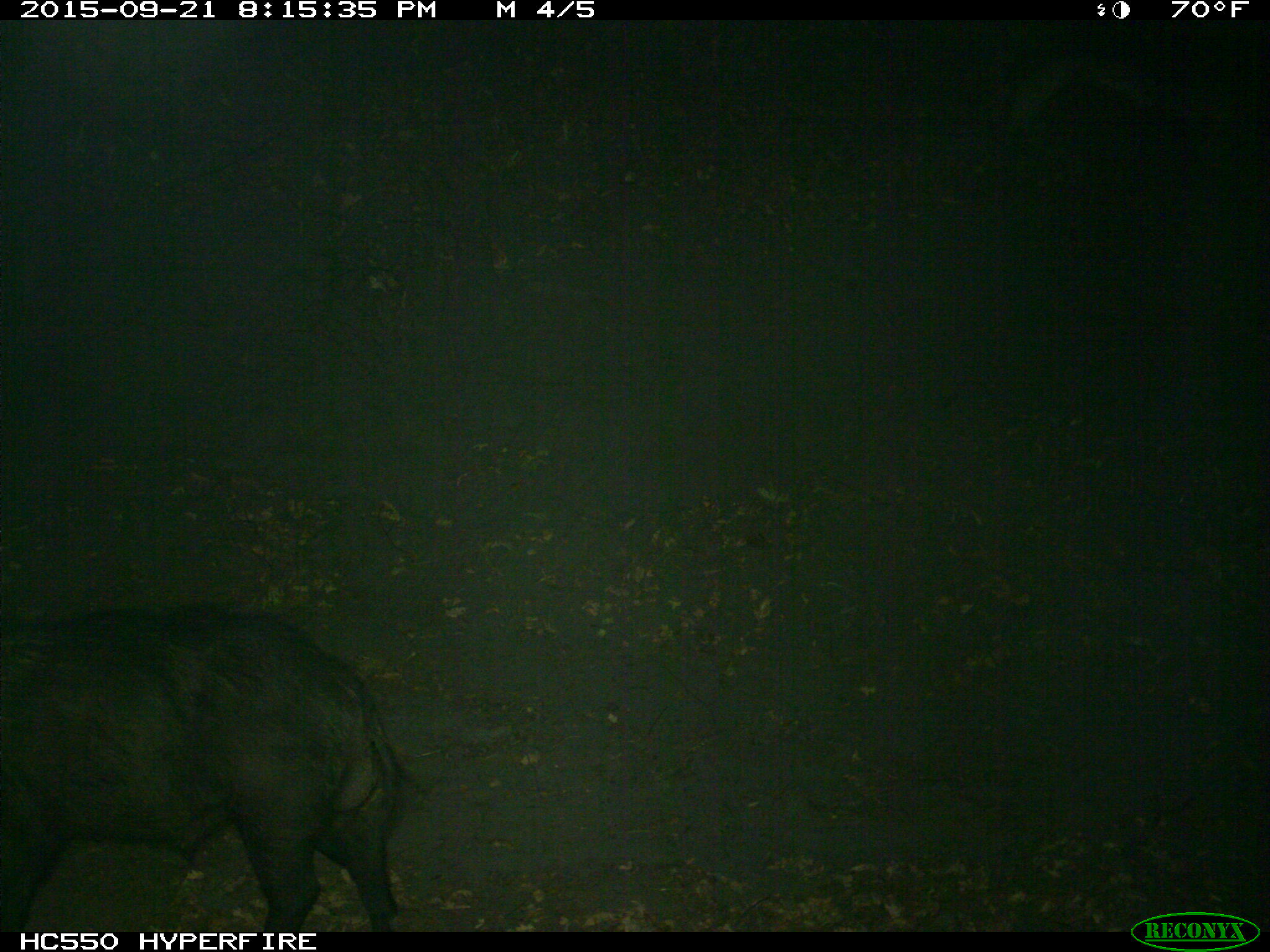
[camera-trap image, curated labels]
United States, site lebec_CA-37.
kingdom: Animalia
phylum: Chordata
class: Mammalia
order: Artiodactyla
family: Suidae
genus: Sus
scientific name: Sus scrofa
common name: wild boar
Sus scrofa (wild boar).